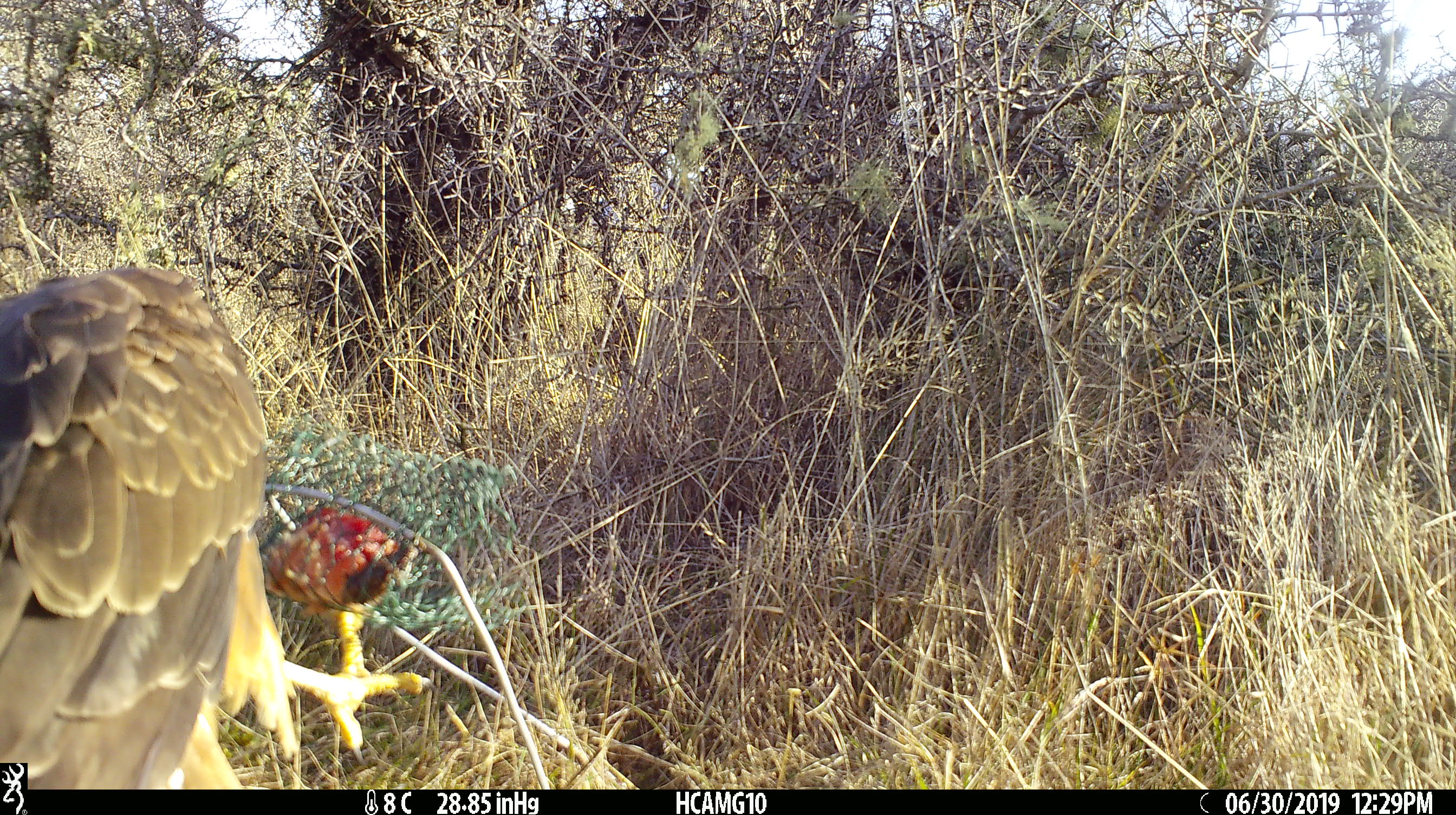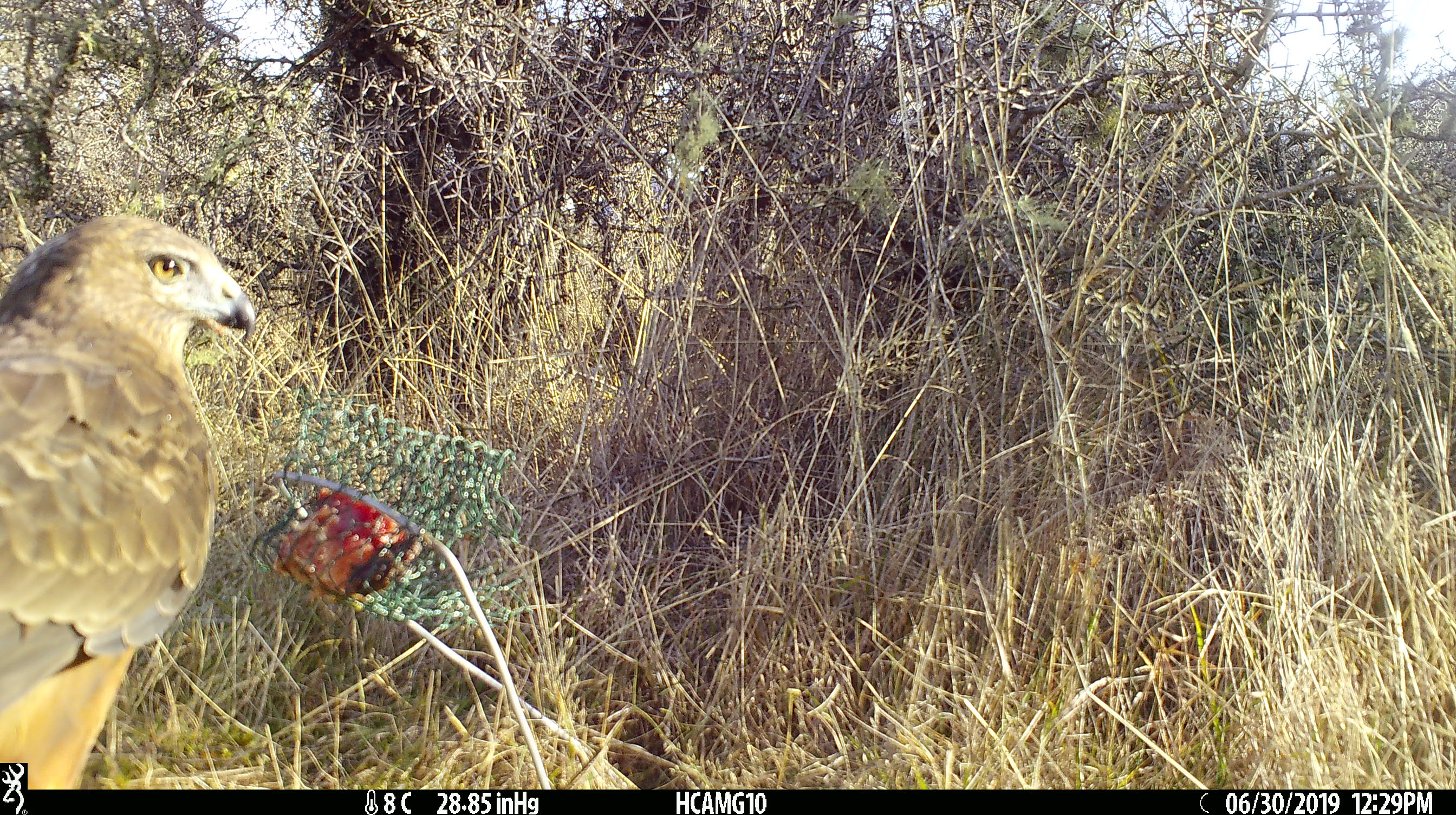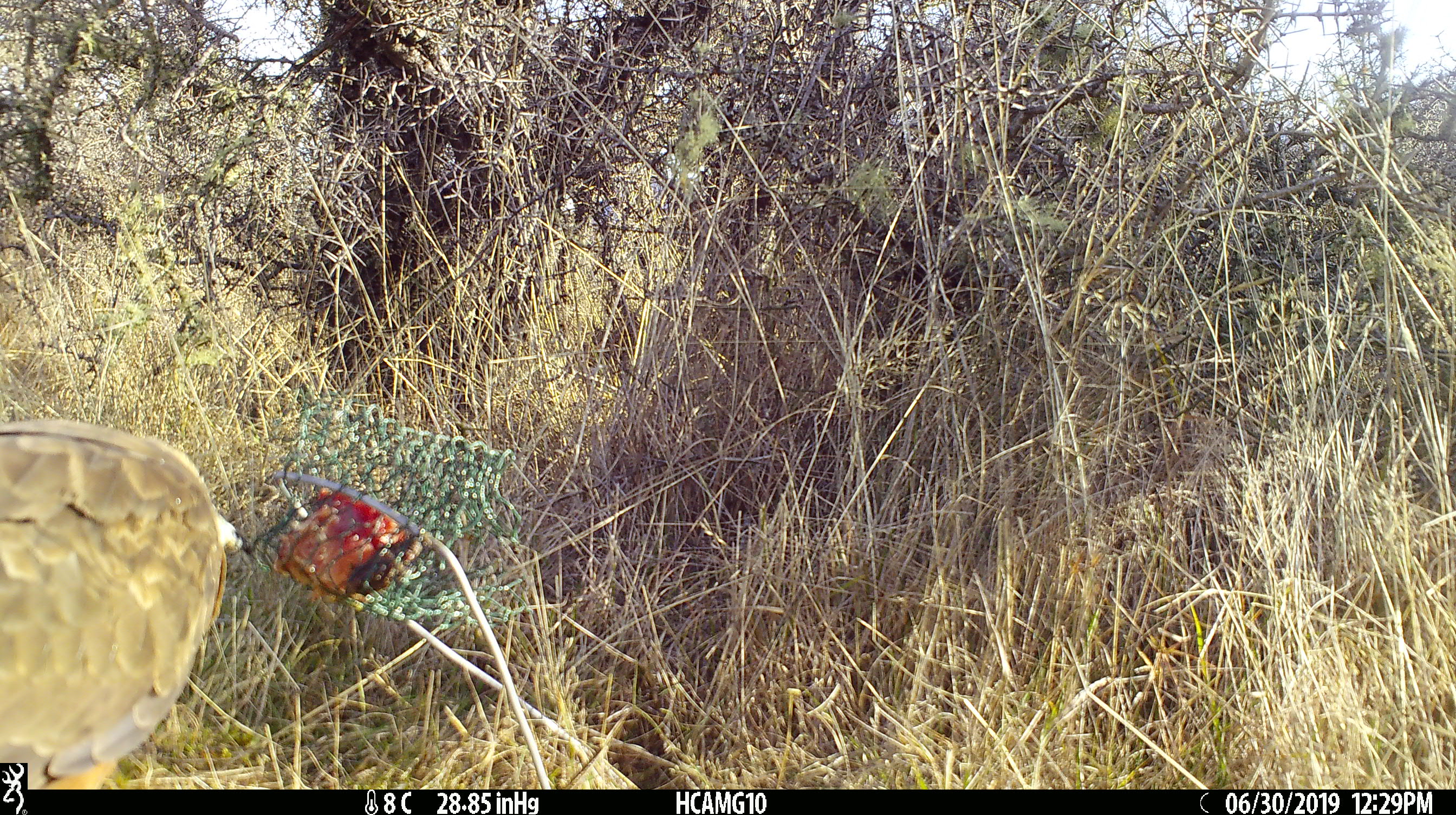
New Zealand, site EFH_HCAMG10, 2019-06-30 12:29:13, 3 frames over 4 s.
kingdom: Animalia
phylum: Chordata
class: Aves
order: Accipitriformes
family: Accipitridae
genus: Circus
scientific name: Circus approximans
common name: swamp harrier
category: harrier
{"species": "harrier (swamp harrier) (Circus approximans)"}